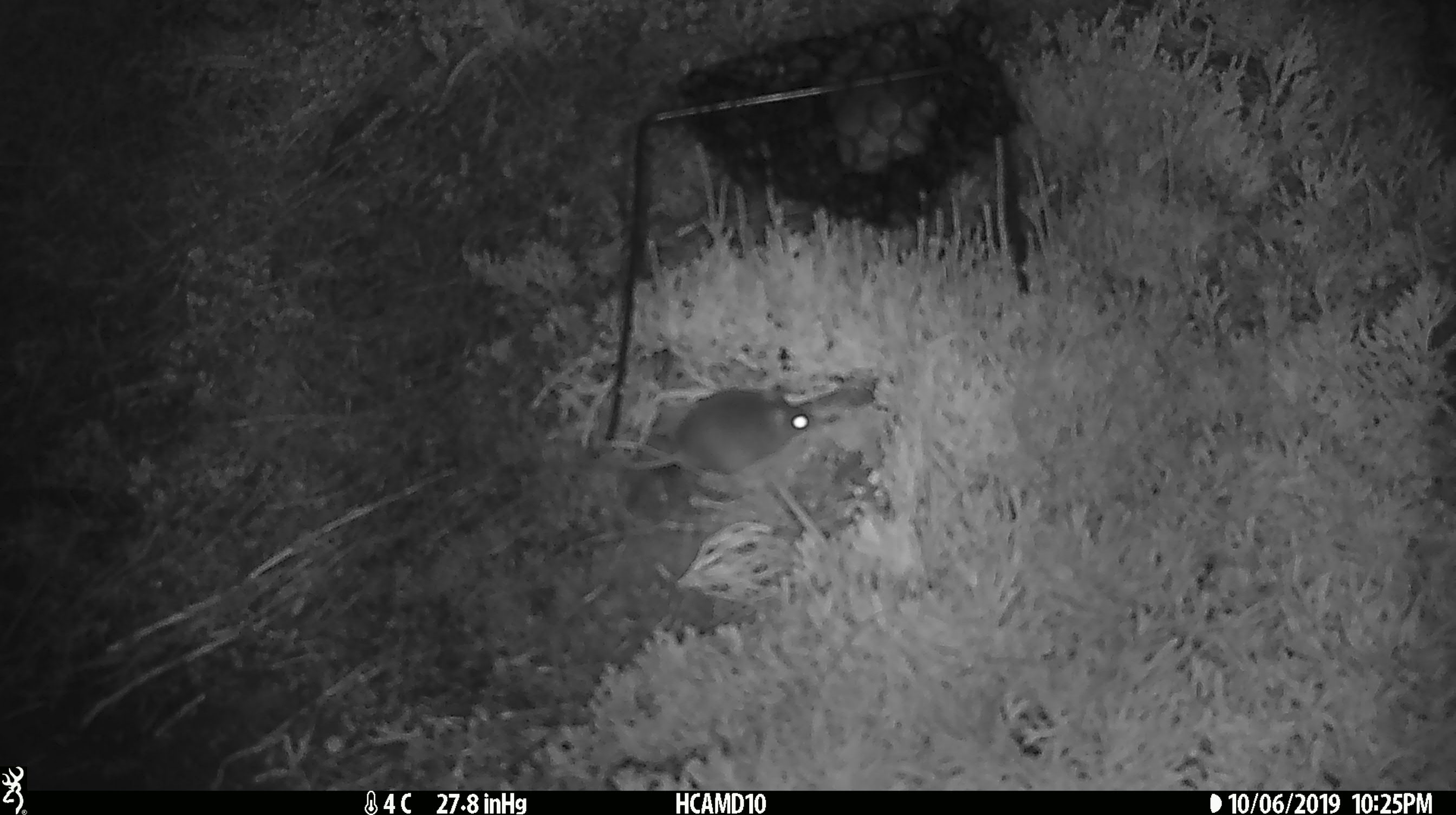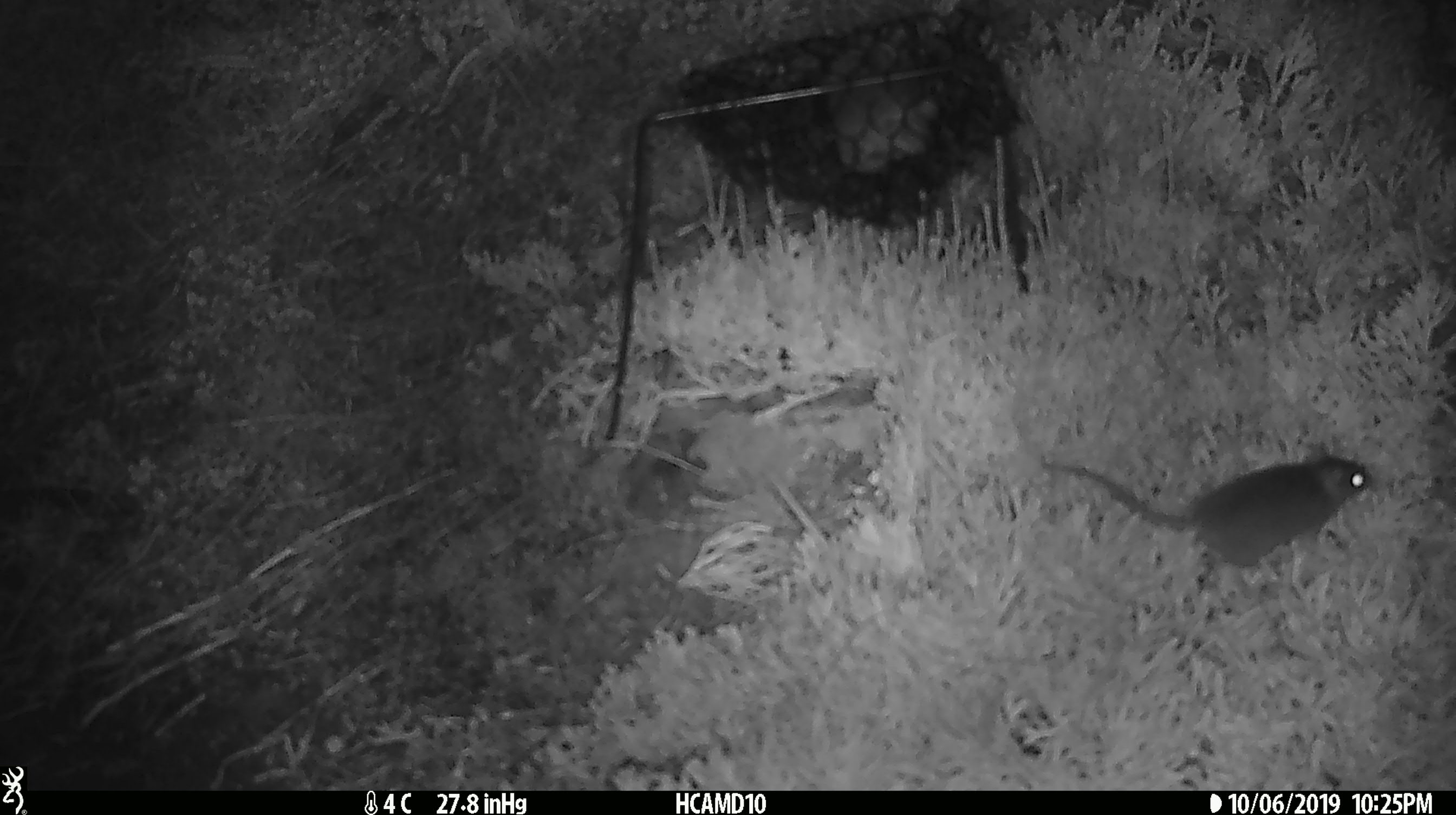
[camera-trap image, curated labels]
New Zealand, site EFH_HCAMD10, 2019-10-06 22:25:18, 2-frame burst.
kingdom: Animalia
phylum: Chordata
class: Mammalia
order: Rodentia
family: Muridae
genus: Mus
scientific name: Mus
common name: mouse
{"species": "mouse (Mus)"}